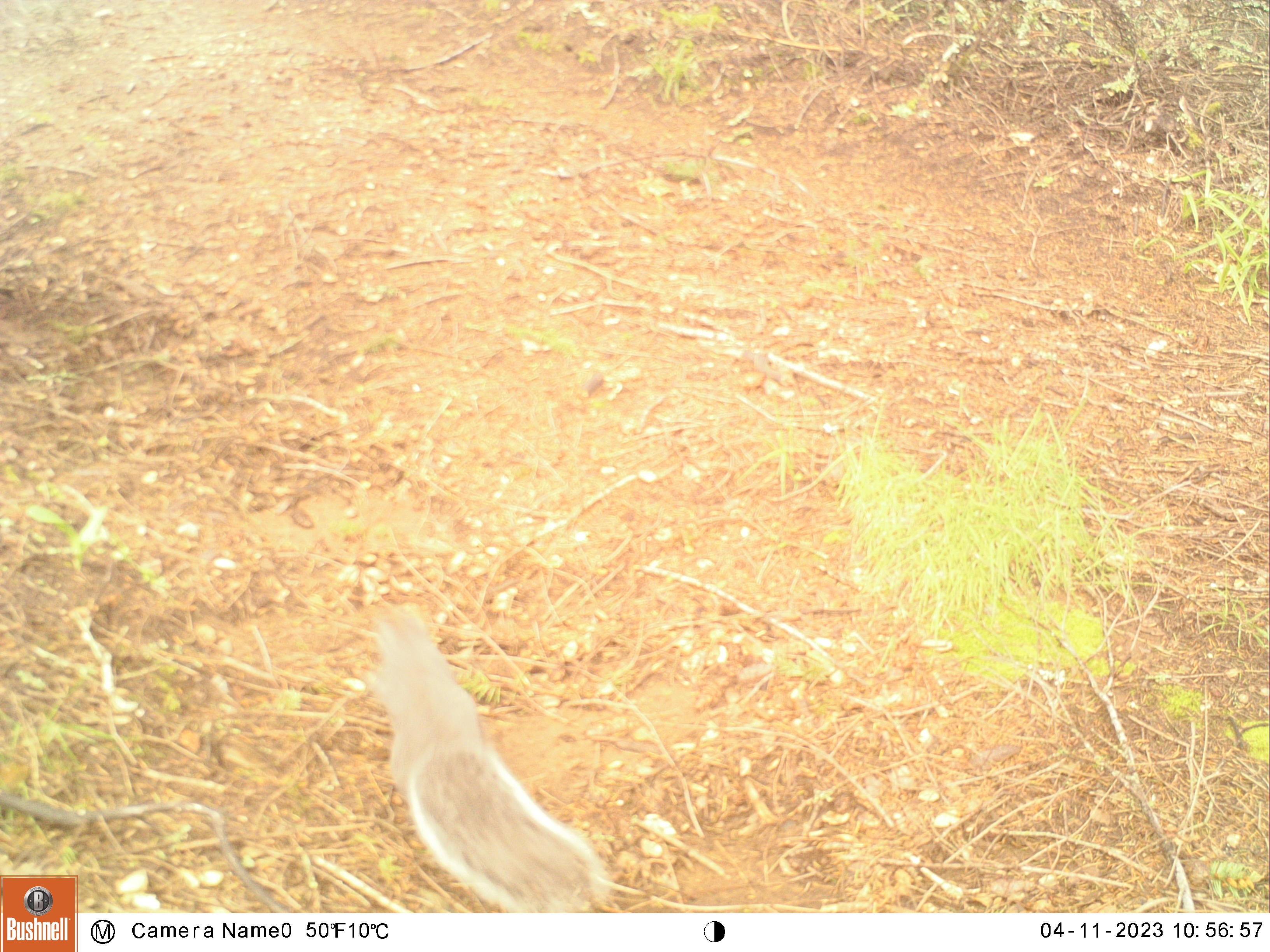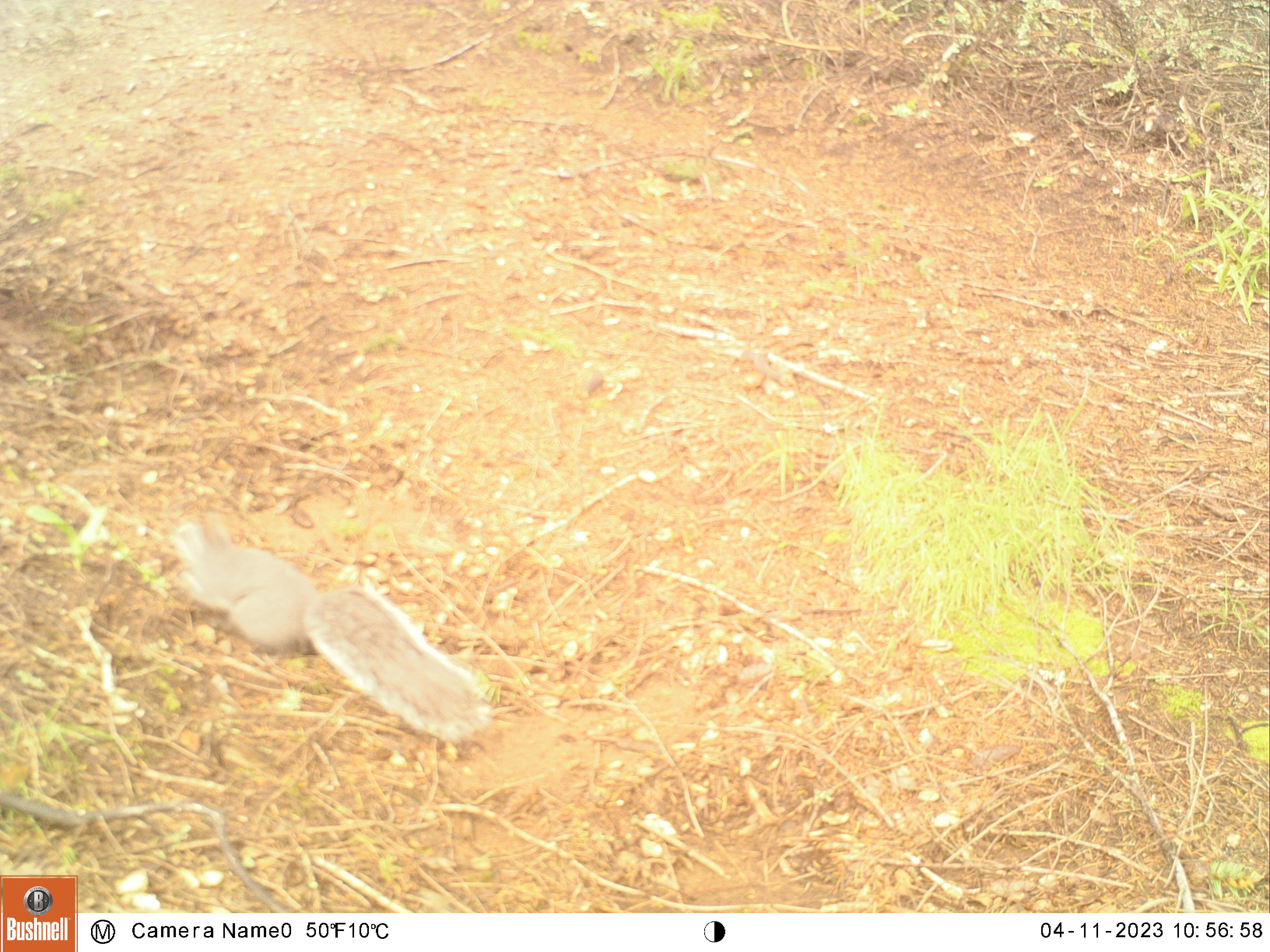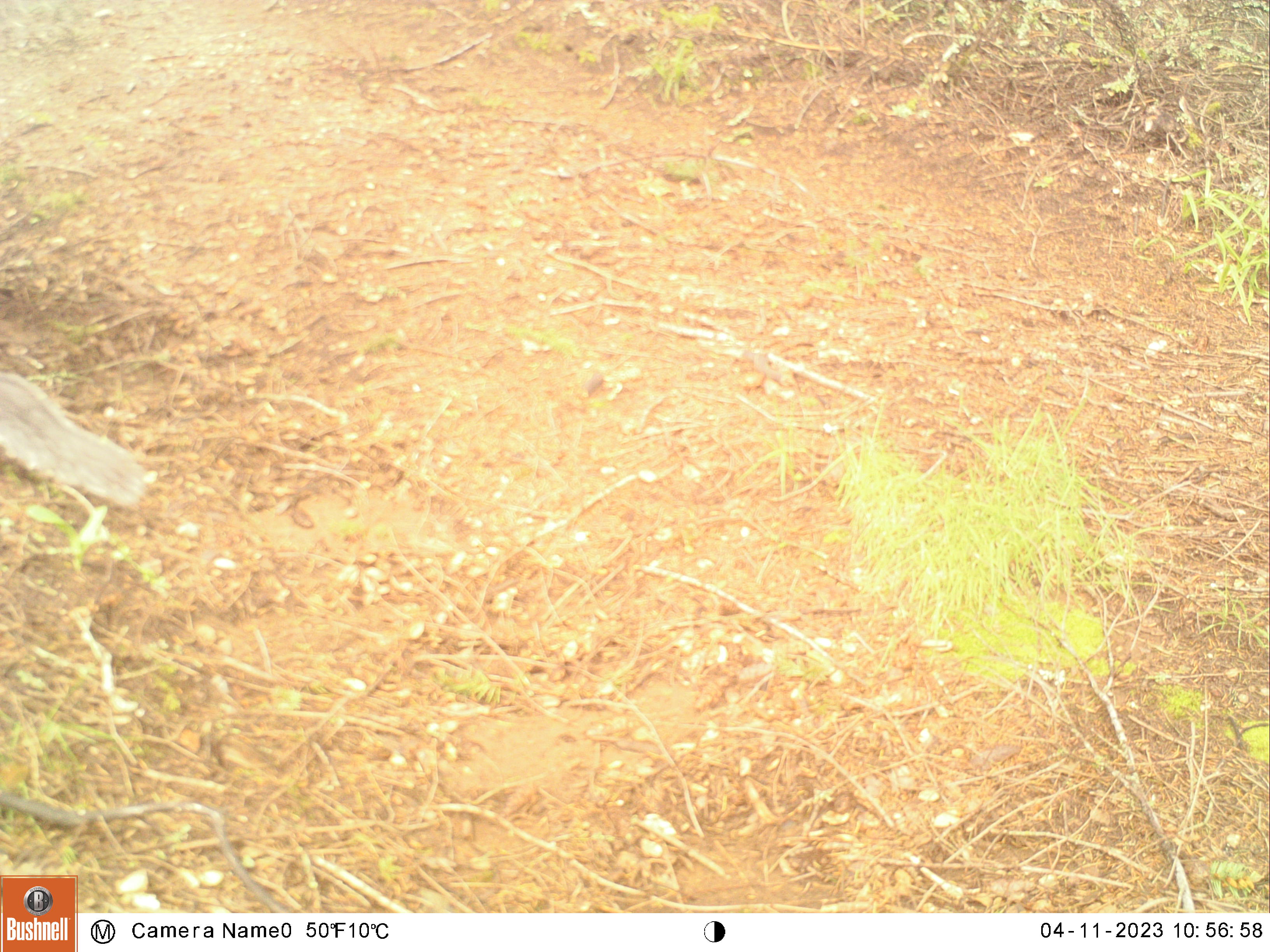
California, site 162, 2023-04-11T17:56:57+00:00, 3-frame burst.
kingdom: Animalia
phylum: Chordata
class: Mammalia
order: Rodentia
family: Sciuridae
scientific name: Sciuridae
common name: squirrel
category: unknown squirrel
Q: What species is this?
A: Unknown squirrel (squirrel) (Sciuridae).